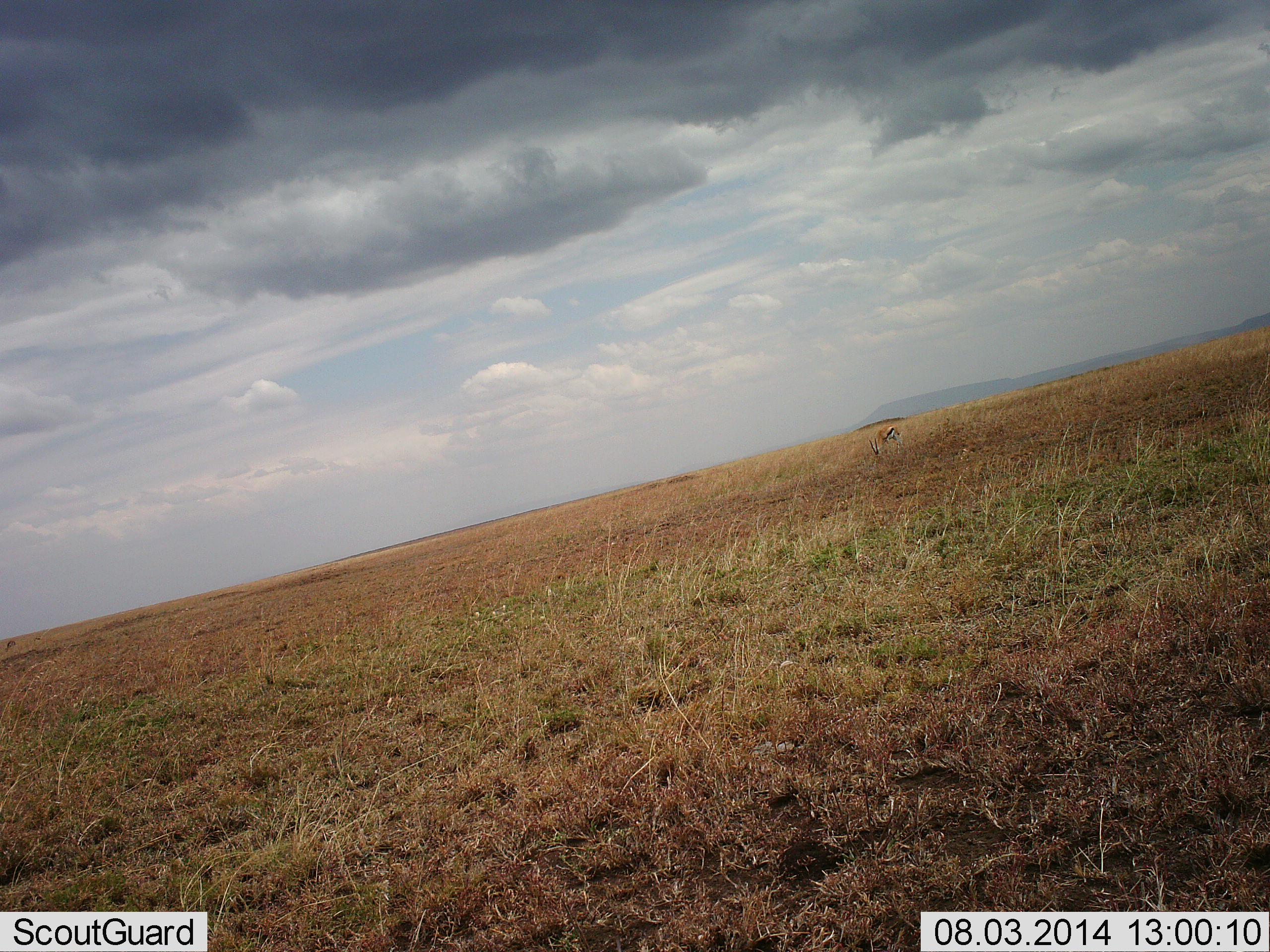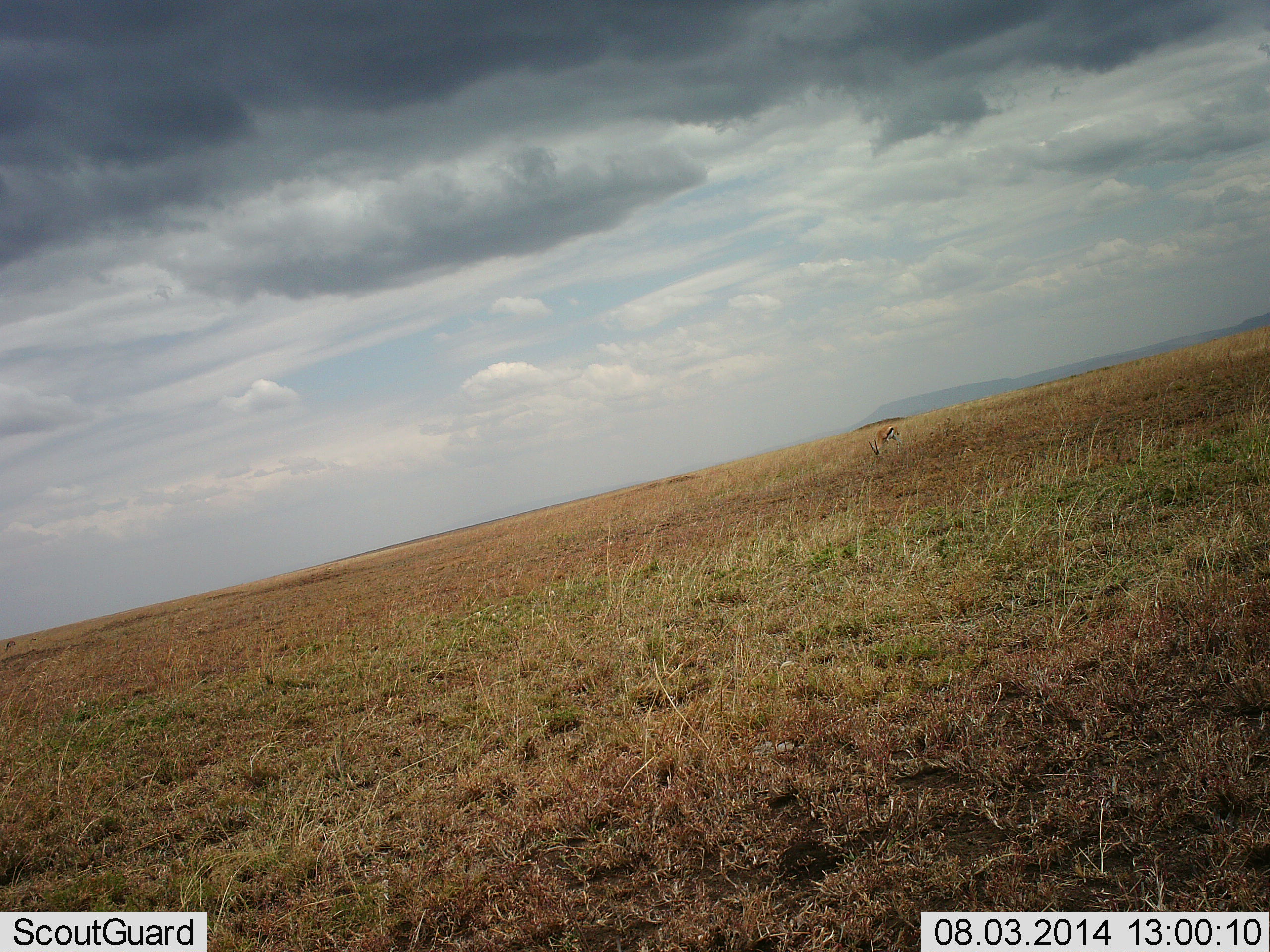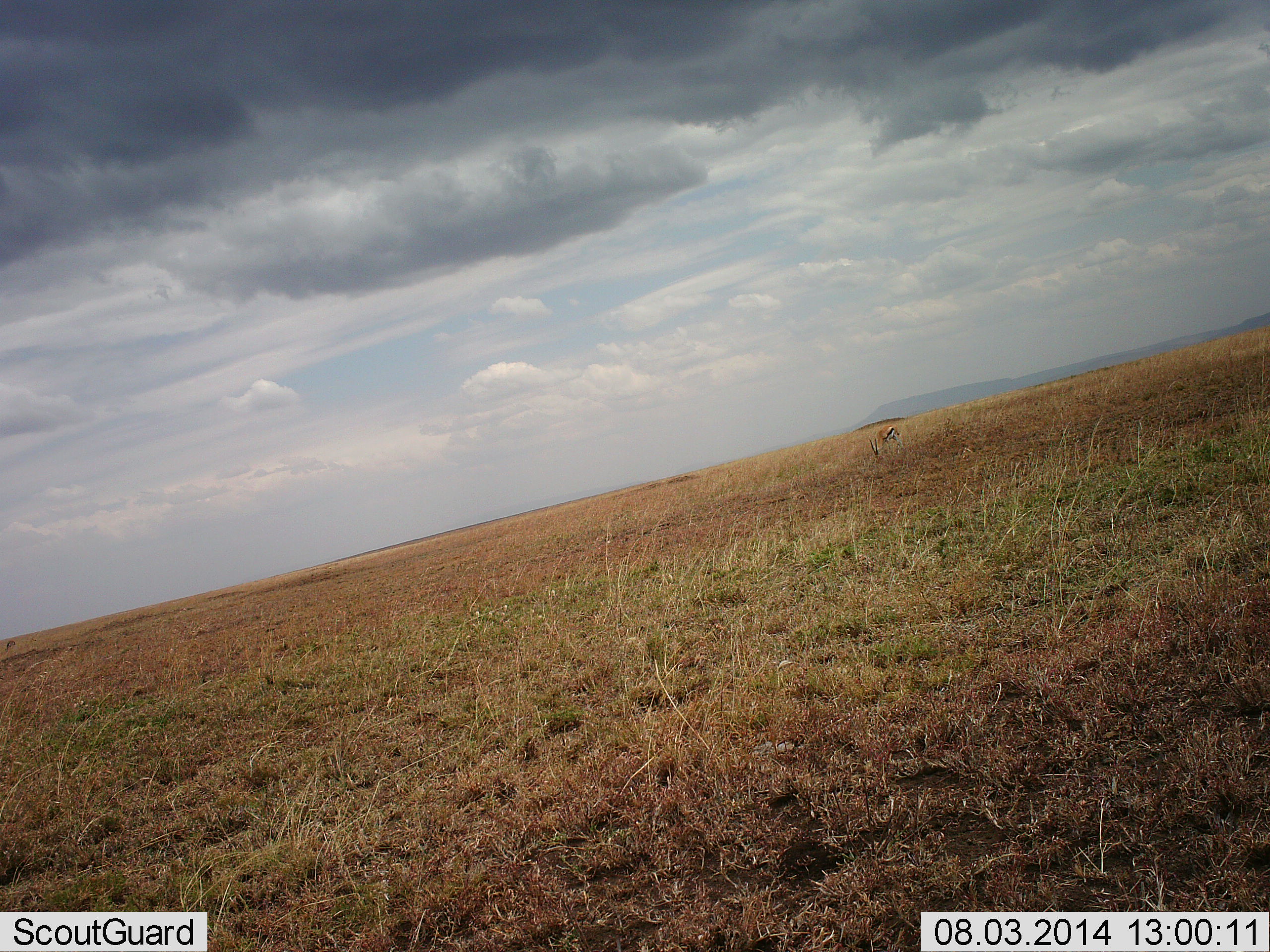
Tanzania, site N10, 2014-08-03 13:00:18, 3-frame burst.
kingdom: Animalia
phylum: Chordata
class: Mammalia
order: Artiodactyla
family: Bovidae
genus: Eudorcas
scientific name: Eudorcas thomsonii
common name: thomson's gazelle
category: gazellethomsons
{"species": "gazellethomsons (thomson's gazelle) (Eudorcas thomsonii)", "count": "1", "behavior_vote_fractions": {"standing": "10%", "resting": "0%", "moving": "0%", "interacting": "0%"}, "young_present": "0%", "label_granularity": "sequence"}